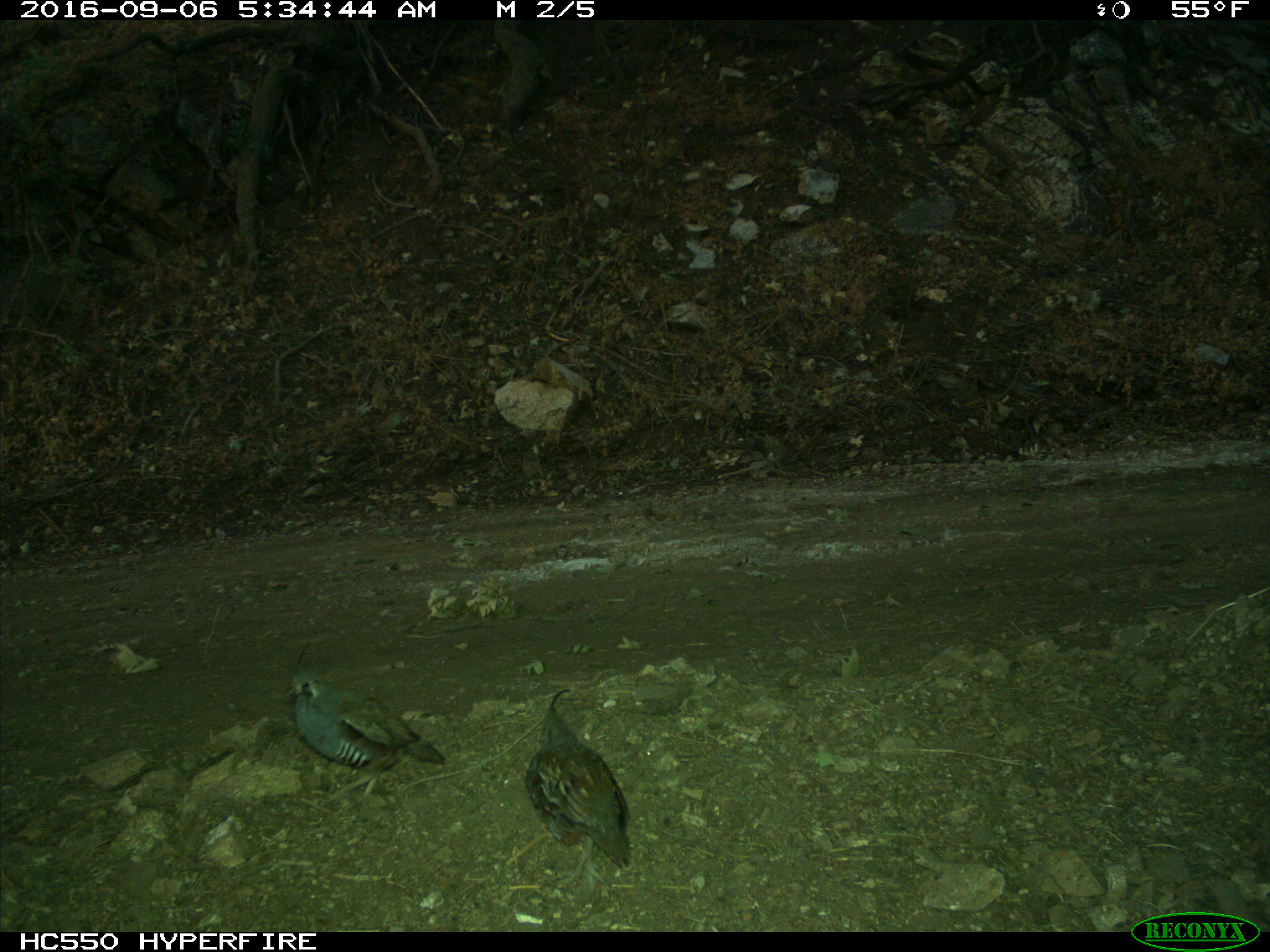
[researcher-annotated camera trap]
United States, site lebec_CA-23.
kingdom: Animalia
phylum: Chordata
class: Aves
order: Galliformes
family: Odontophoridae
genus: Callipepla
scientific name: Callipepla californica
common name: california quail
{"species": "Callipepla californica (california quail)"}